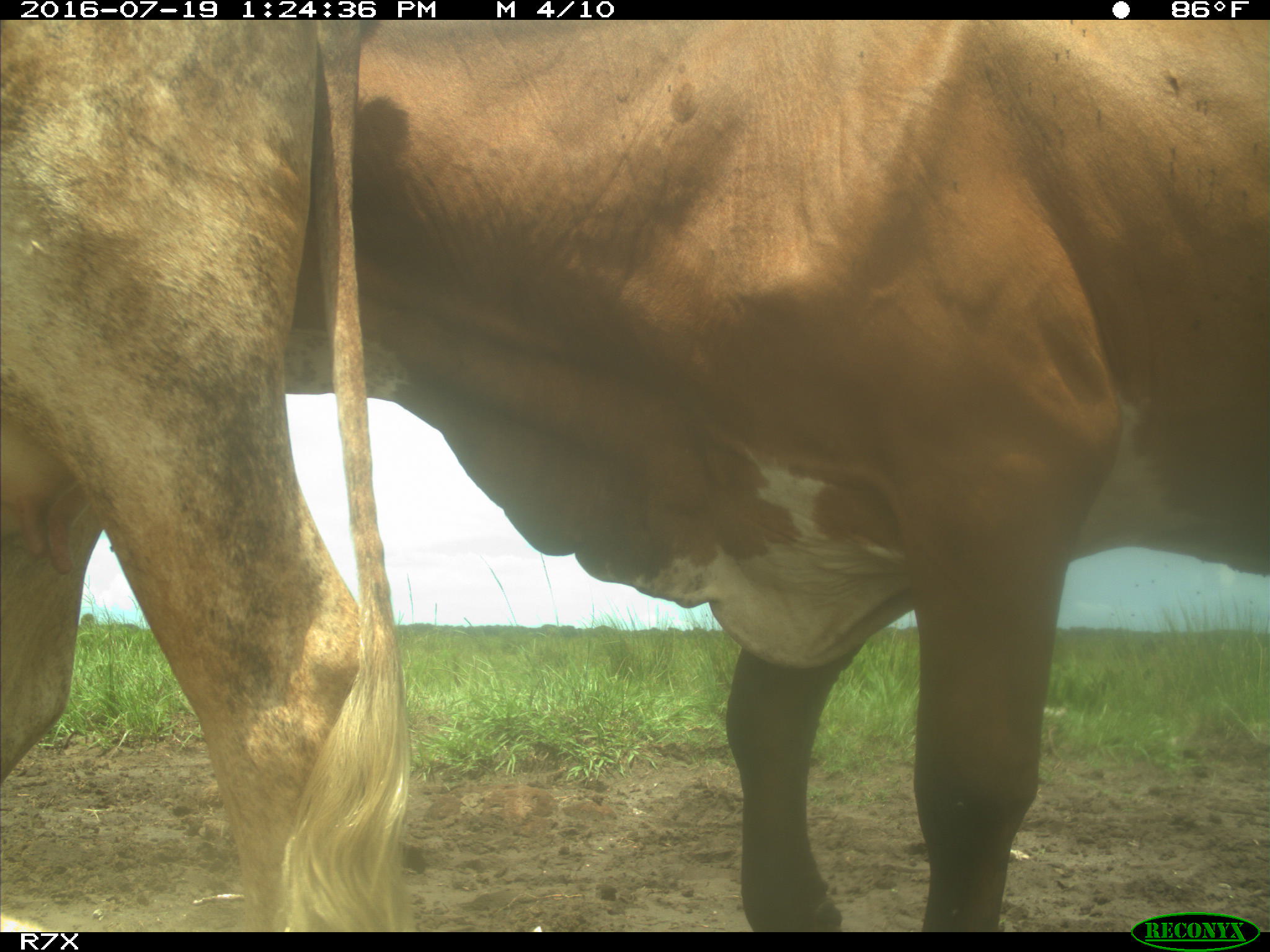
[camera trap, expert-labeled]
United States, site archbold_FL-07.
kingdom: Animalia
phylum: Chordata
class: Mammalia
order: Artiodactyla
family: Bovidae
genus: Bos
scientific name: Bos taurus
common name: domestic cow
Bos taurus (domestic cow).